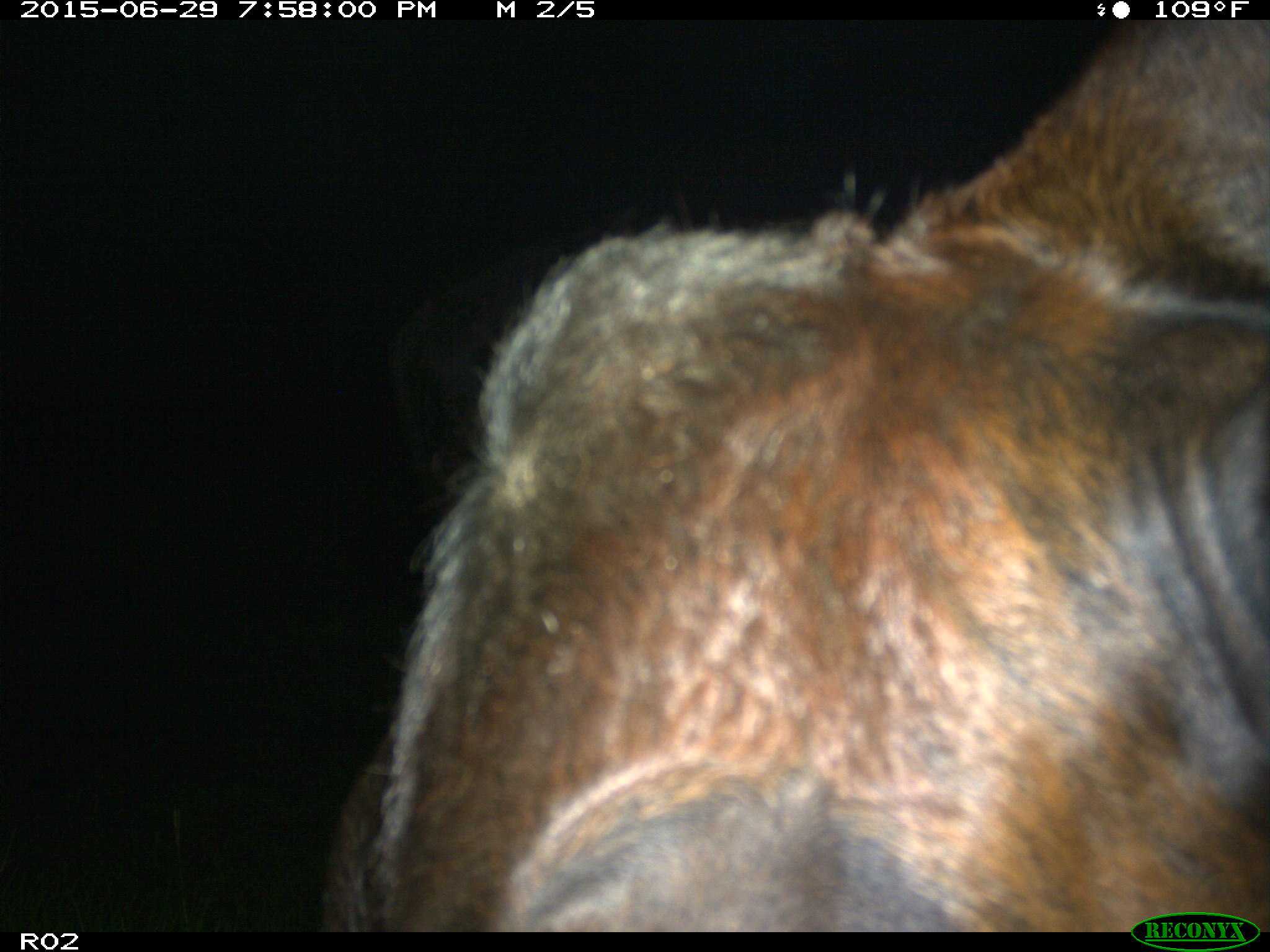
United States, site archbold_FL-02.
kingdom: Animalia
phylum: Chordata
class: Mammalia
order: Artiodactyla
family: Bovidae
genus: Bos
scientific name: Bos taurus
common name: domestic cow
Bos taurus (domestic cow).